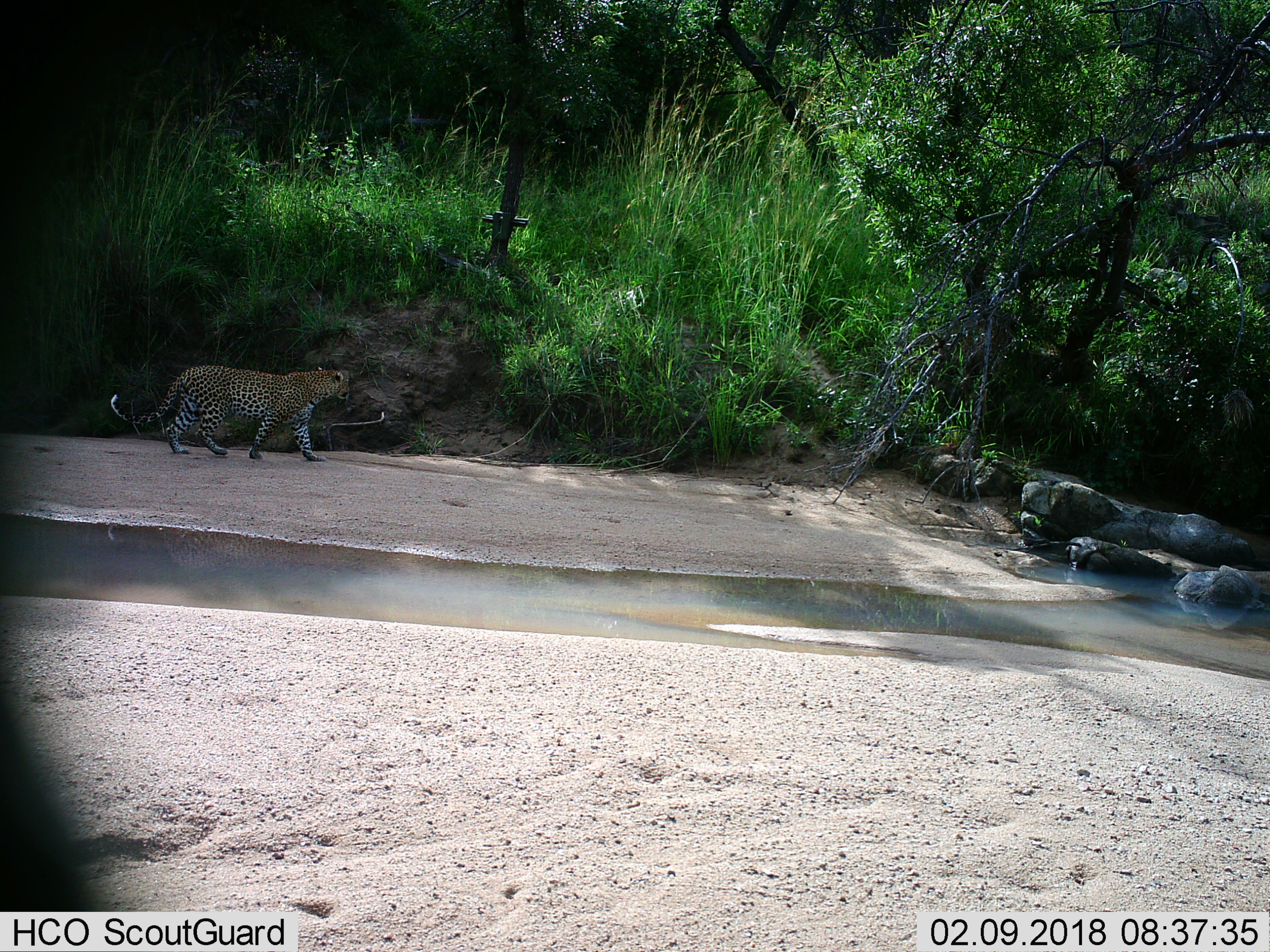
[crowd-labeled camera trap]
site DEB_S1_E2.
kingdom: Animalia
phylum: Chordata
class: Mammalia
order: Carnivora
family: Felidae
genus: Panthera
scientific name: Panthera pardus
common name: leopard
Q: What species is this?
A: Leopard (Panthera pardus).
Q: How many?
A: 1.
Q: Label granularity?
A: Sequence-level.